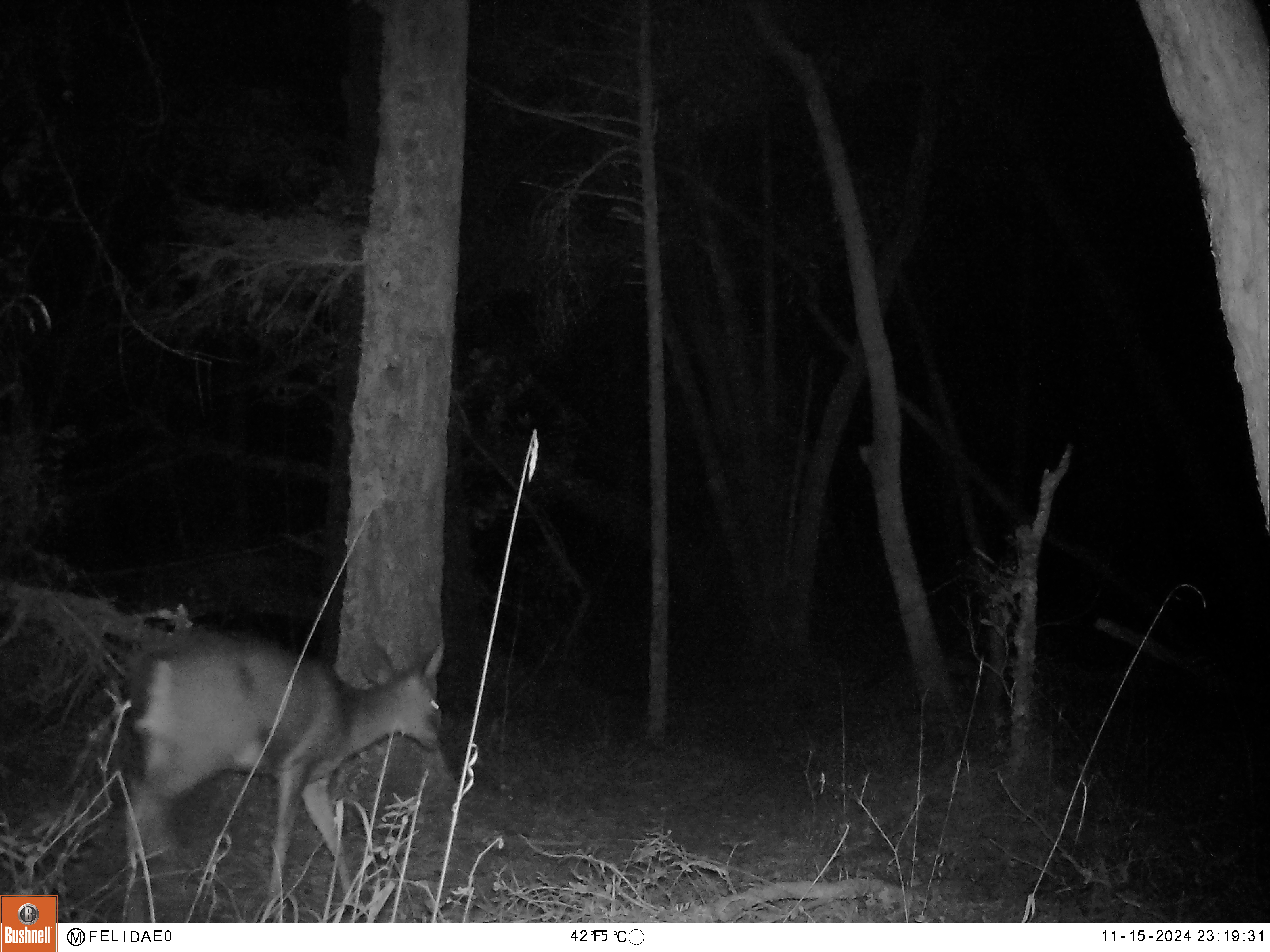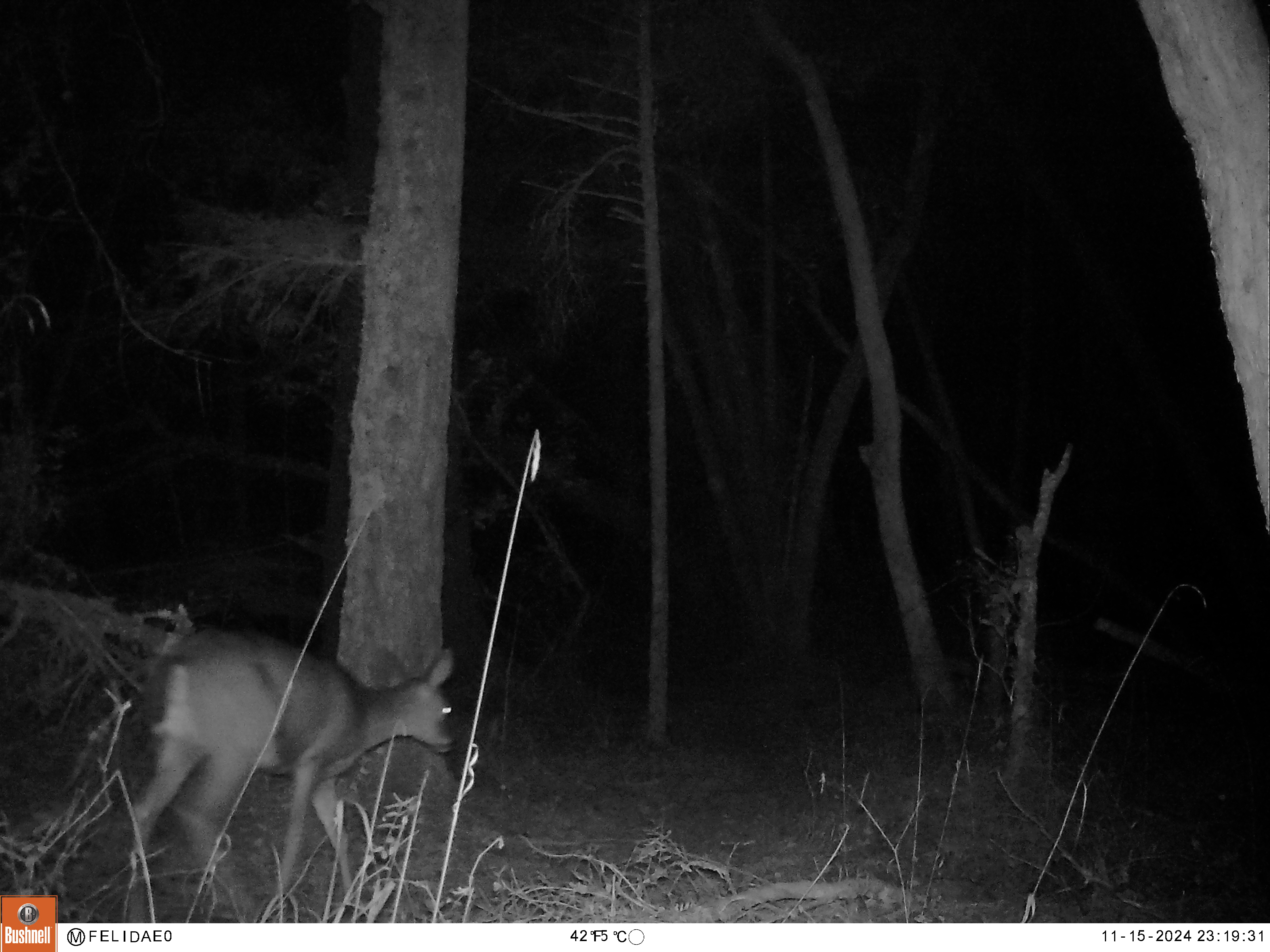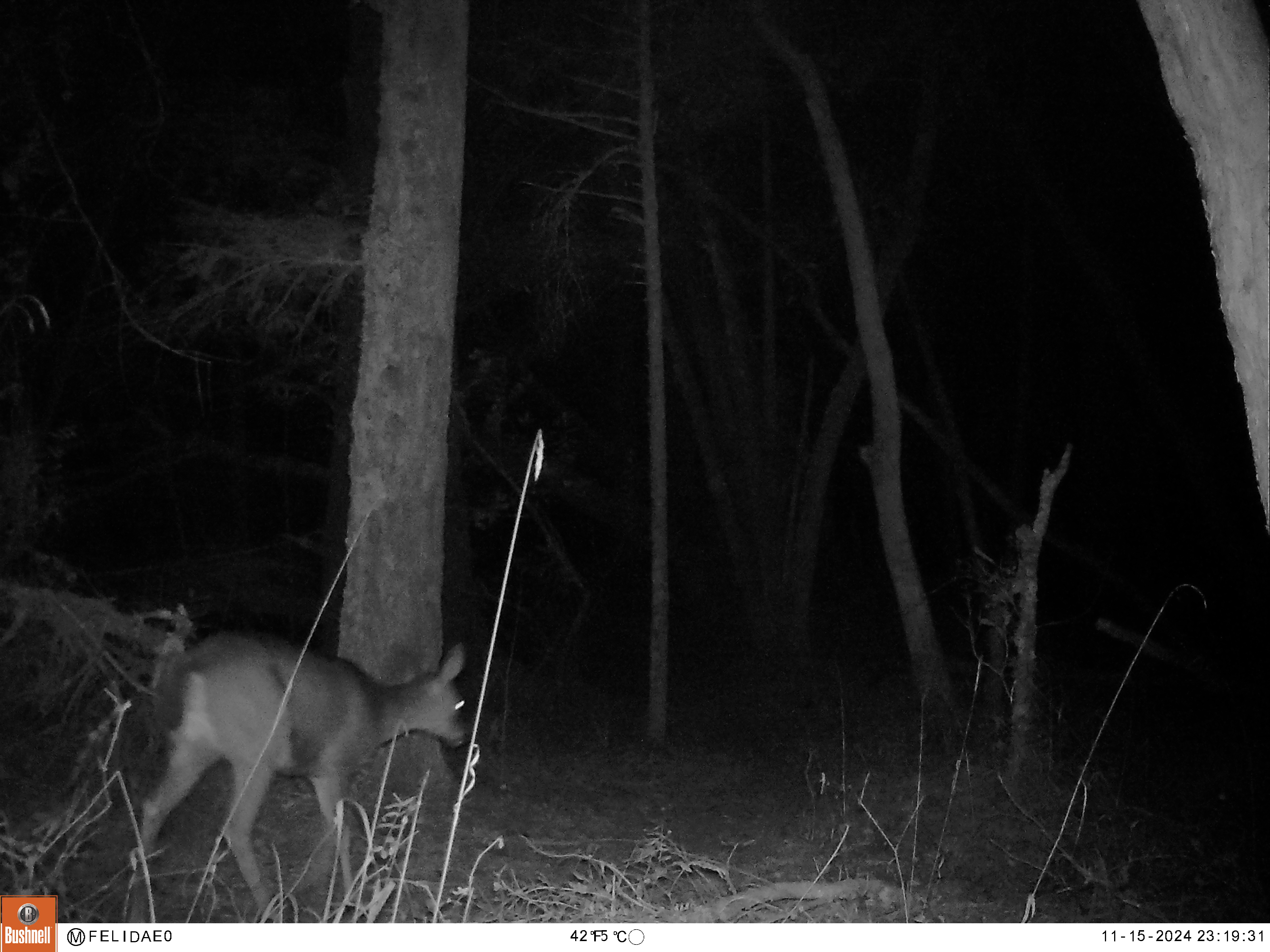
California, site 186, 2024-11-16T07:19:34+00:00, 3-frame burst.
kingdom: Animalia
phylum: Chordata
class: Mammalia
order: Artiodactyla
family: Cervidae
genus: Odocoileus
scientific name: Odocoileus hemionus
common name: mule deer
Mule deer (Odocoileus hemionus).